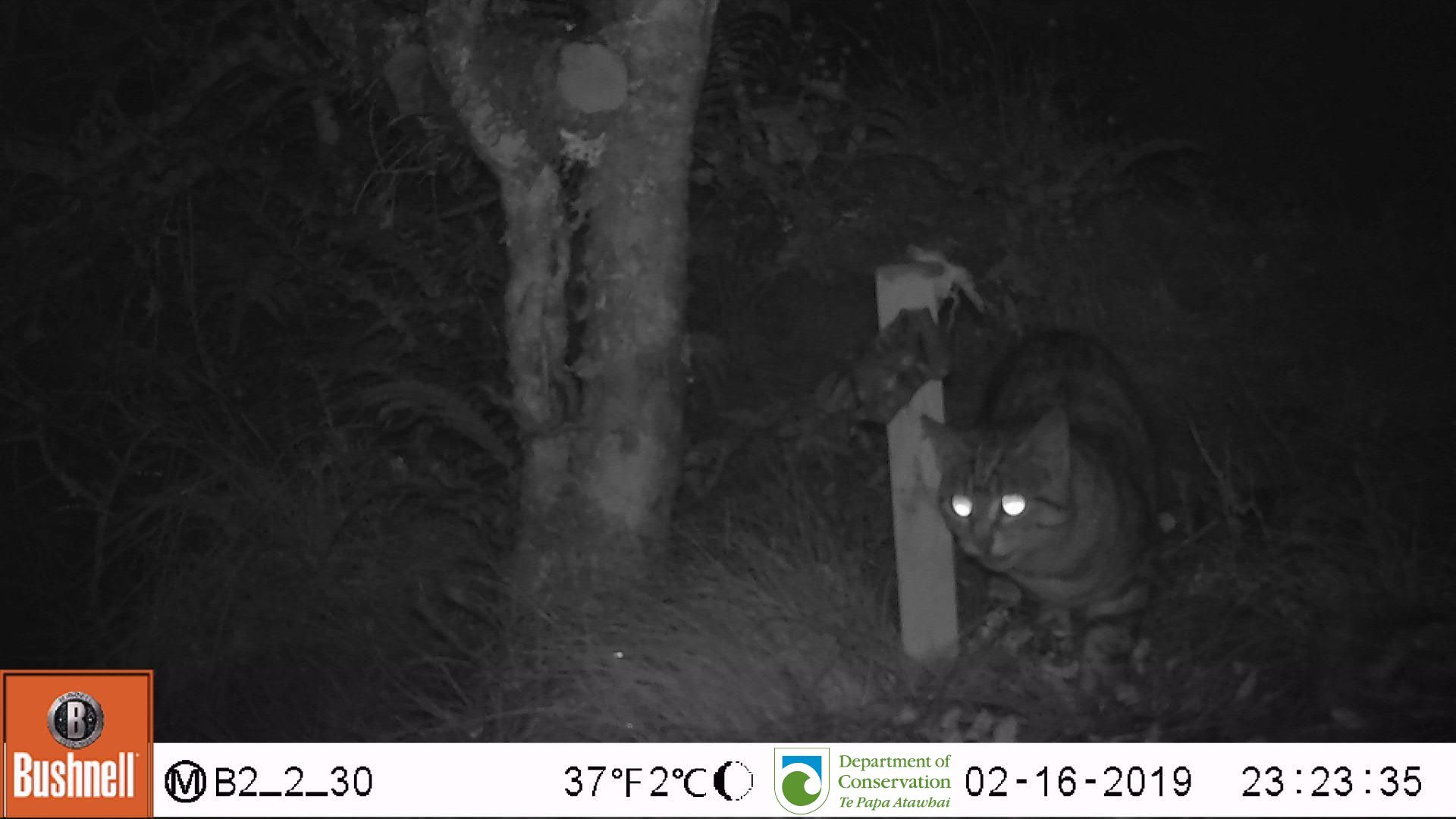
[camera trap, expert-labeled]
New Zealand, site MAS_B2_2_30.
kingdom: Animalia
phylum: Chordata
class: Mammalia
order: Carnivora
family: Felidae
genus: Felis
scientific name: Felis catus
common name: domestic cat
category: cat